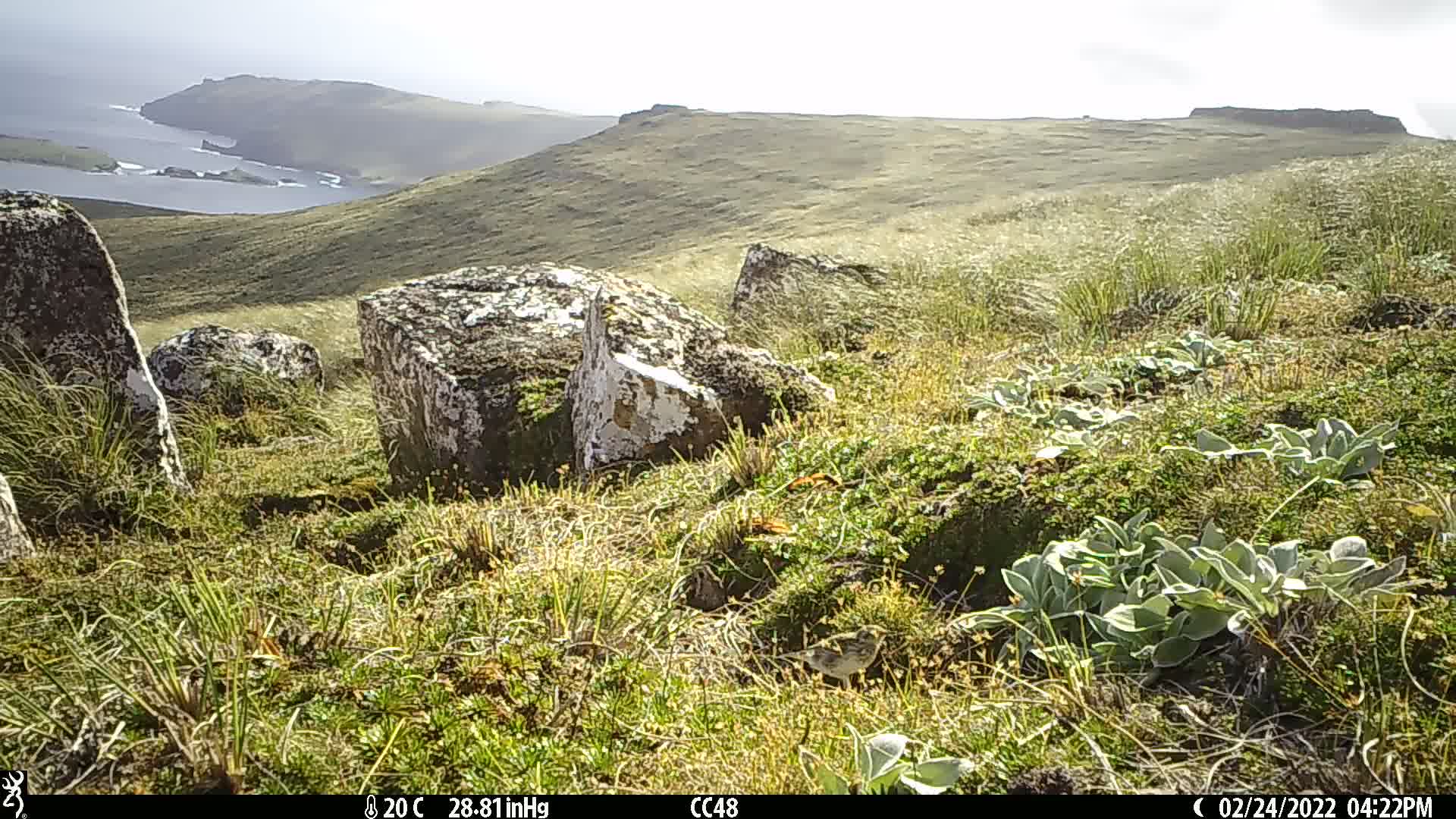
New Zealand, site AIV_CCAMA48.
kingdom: Animalia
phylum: Chordata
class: Aves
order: Passeriformes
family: Motacillidae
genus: Anthus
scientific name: Anthus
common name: pipit